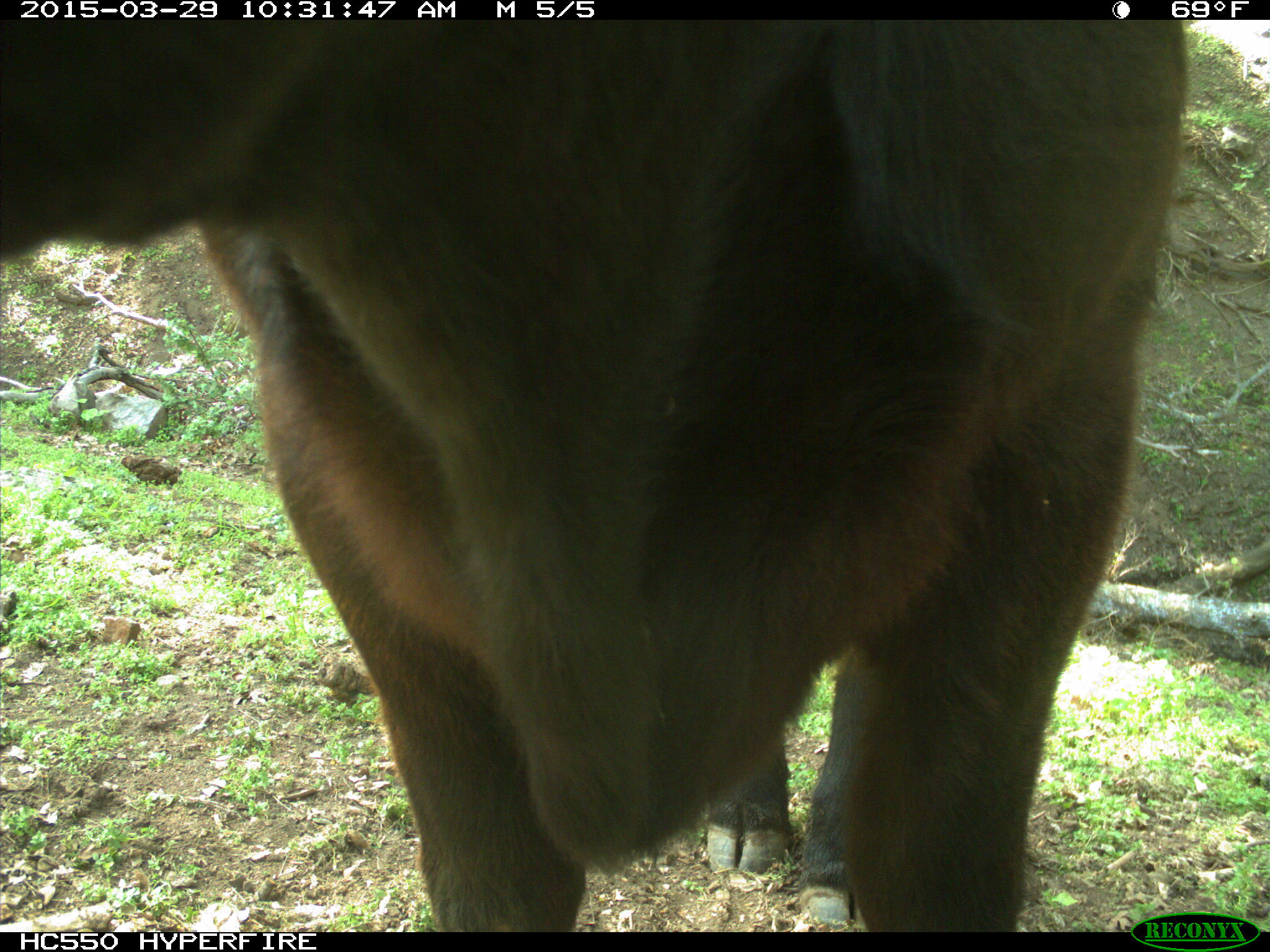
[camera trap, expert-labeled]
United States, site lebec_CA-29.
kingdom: Animalia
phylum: Chordata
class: Mammalia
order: Artiodactyla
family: Bovidae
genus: Bos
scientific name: Bos taurus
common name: domestic cow